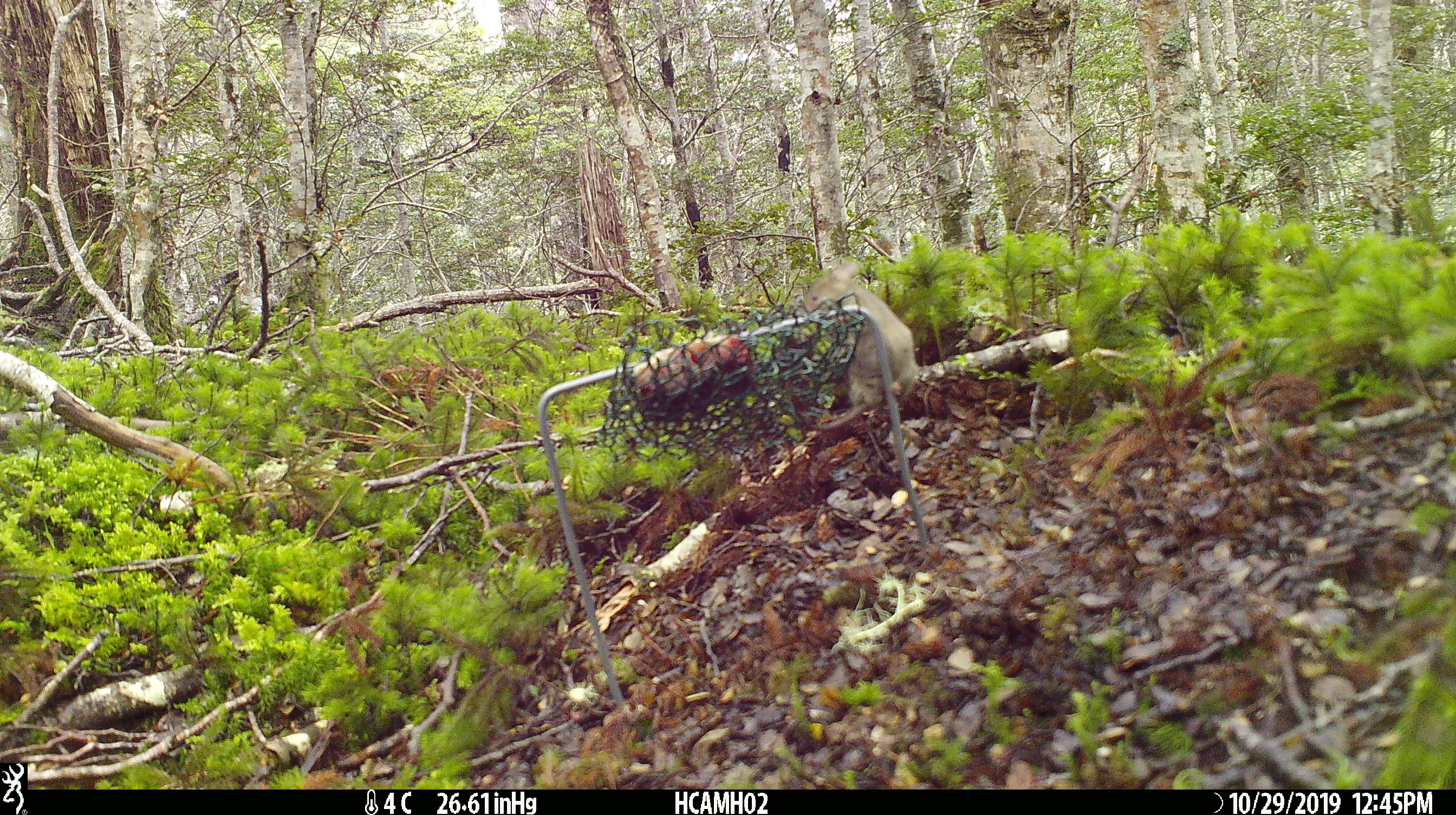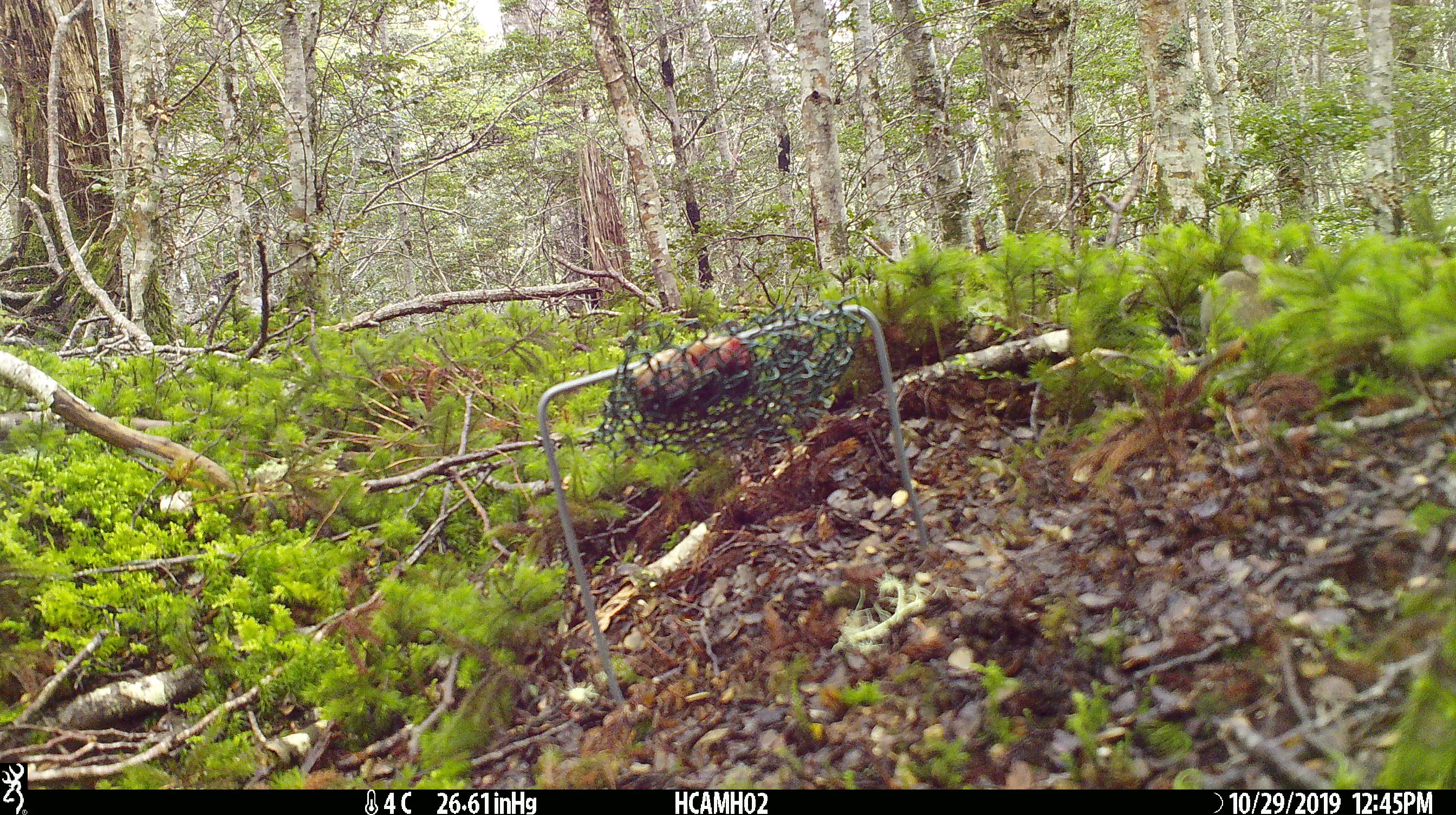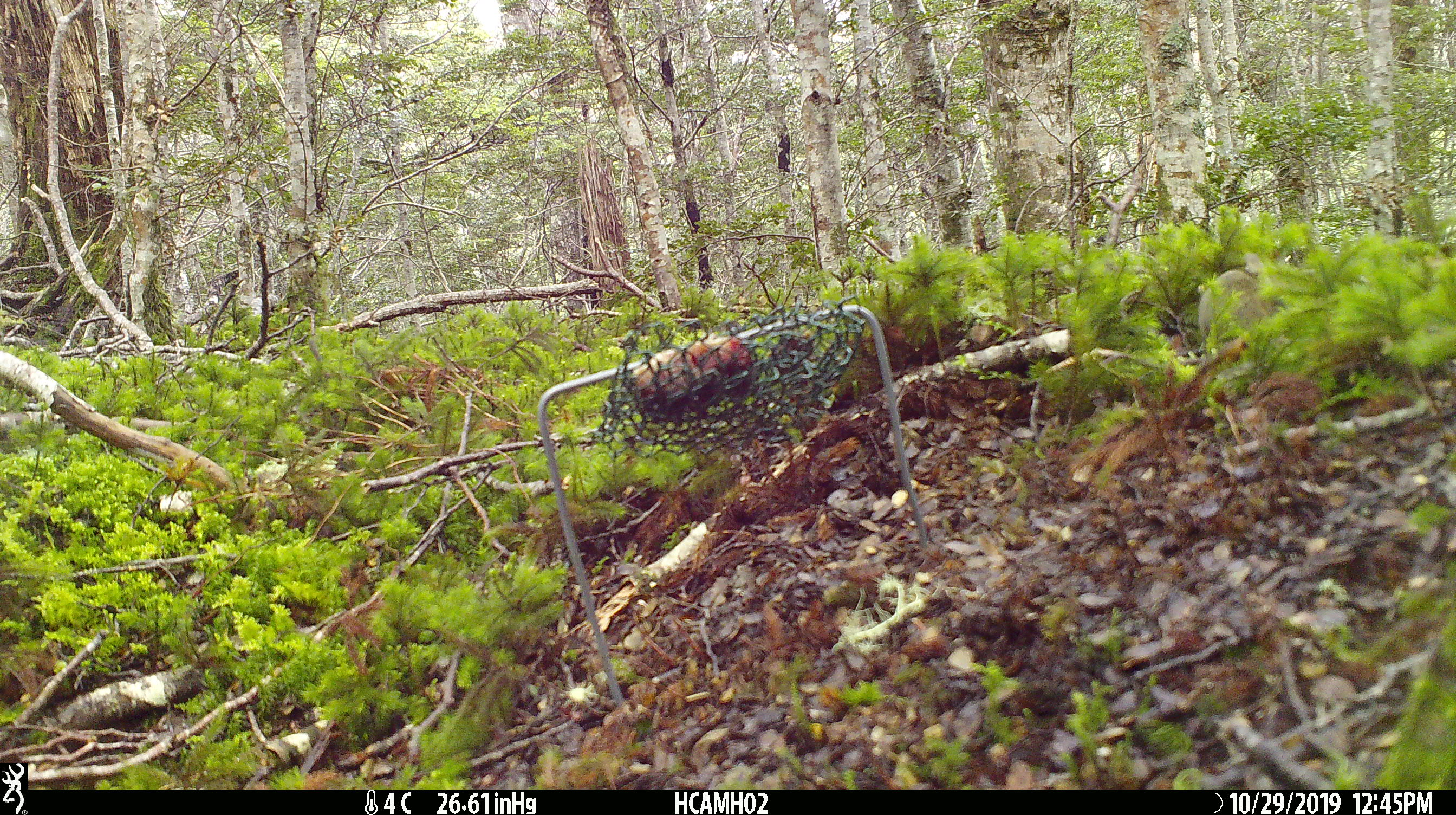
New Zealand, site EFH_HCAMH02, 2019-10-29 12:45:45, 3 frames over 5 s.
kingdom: Animalia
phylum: Chordata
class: Mammalia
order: Rodentia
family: Muridae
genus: Mus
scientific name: Mus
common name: mouse